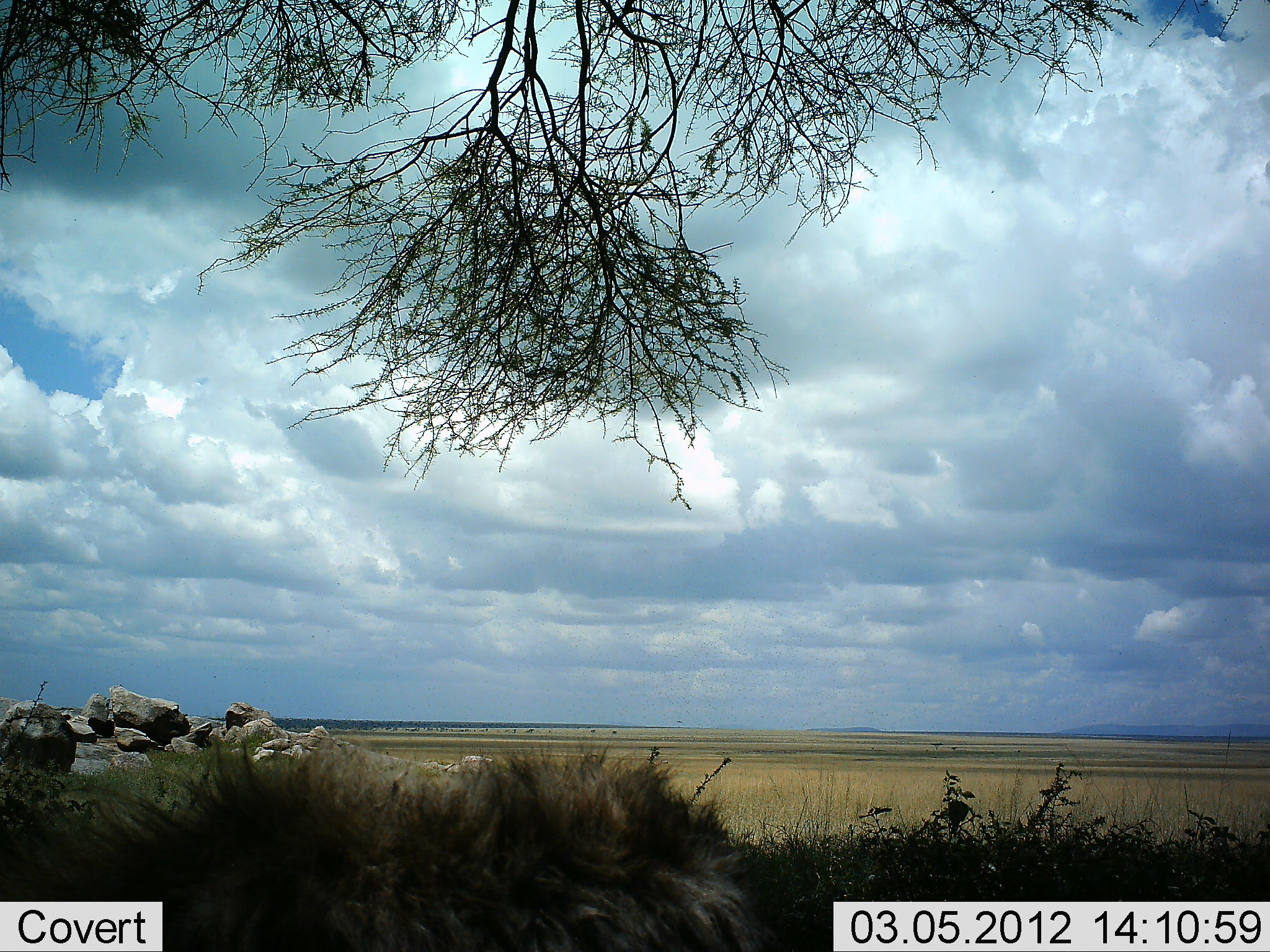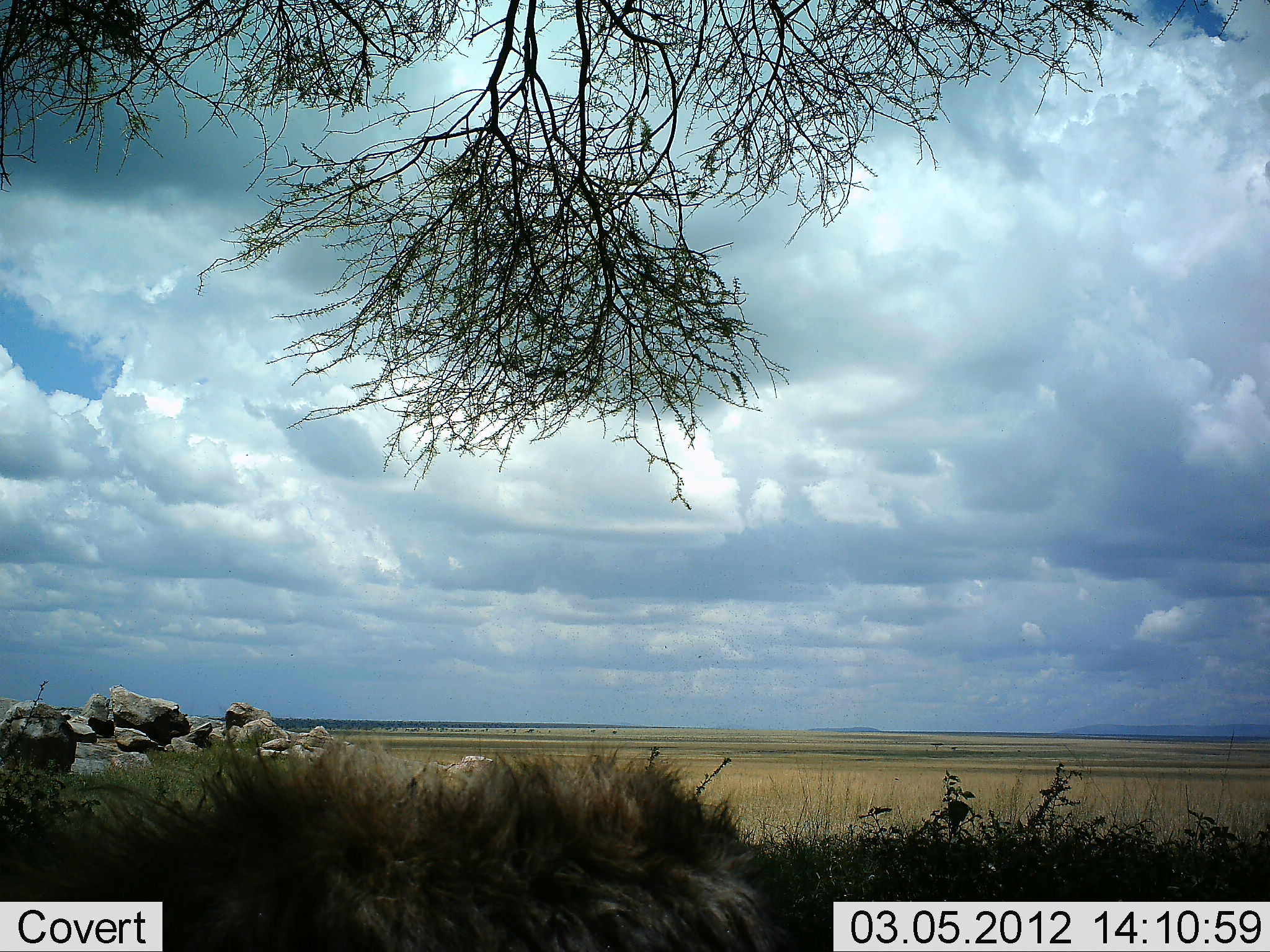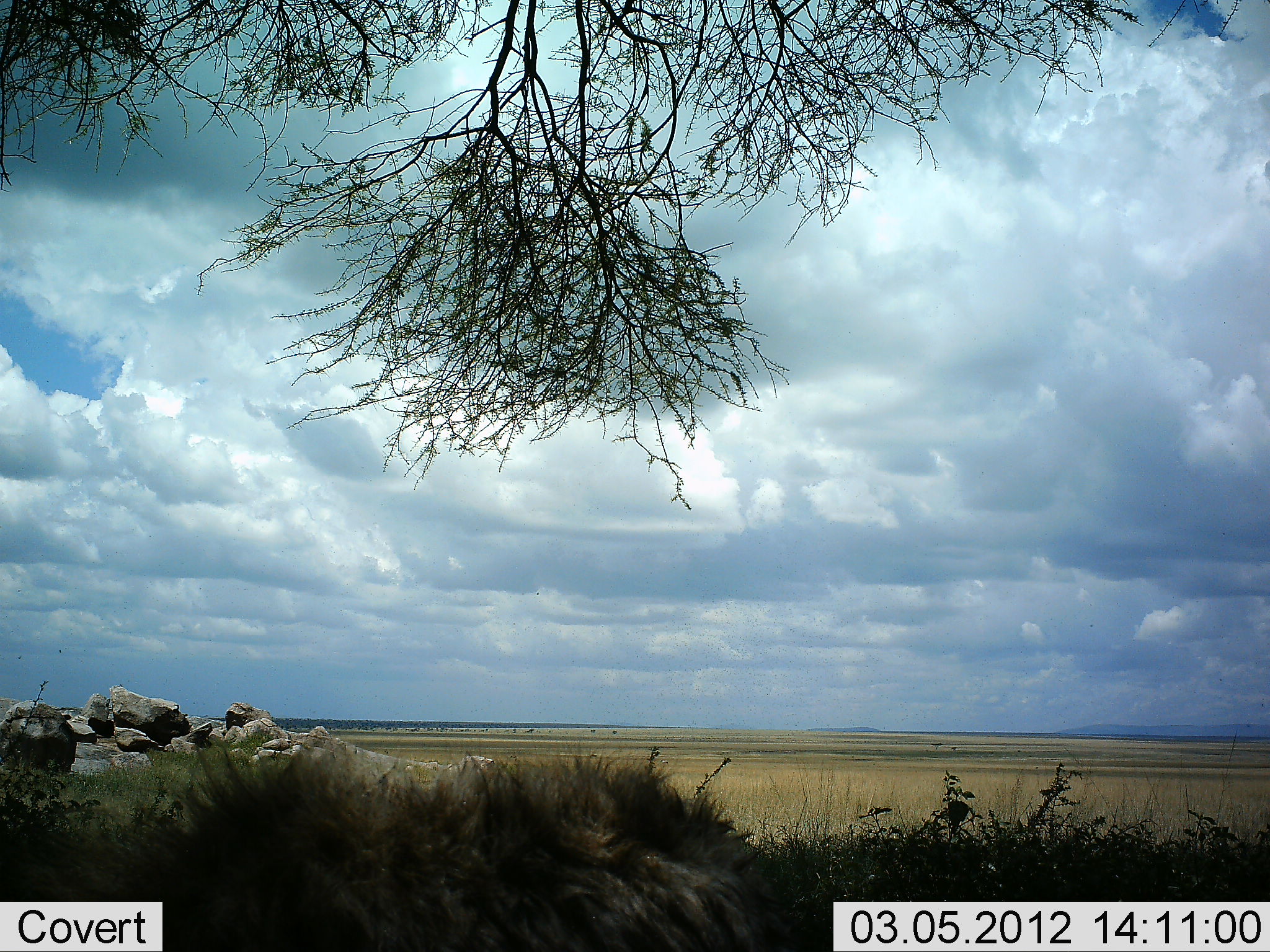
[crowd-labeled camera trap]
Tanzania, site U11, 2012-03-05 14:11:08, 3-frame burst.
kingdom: Animalia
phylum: Chordata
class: Mammalia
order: Carnivora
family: Felidae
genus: Panthera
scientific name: Panthera leo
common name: lion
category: lionmale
Lionmale (lion) (Panthera leo), count 1. Behavior (volunteer vote fractions): standing 7%, resting 93%, moving 0%, interacting 0%. Young present (vote fraction): 0%. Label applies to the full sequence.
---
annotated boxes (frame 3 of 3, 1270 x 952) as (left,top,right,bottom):
animal: (0,738,809,952)